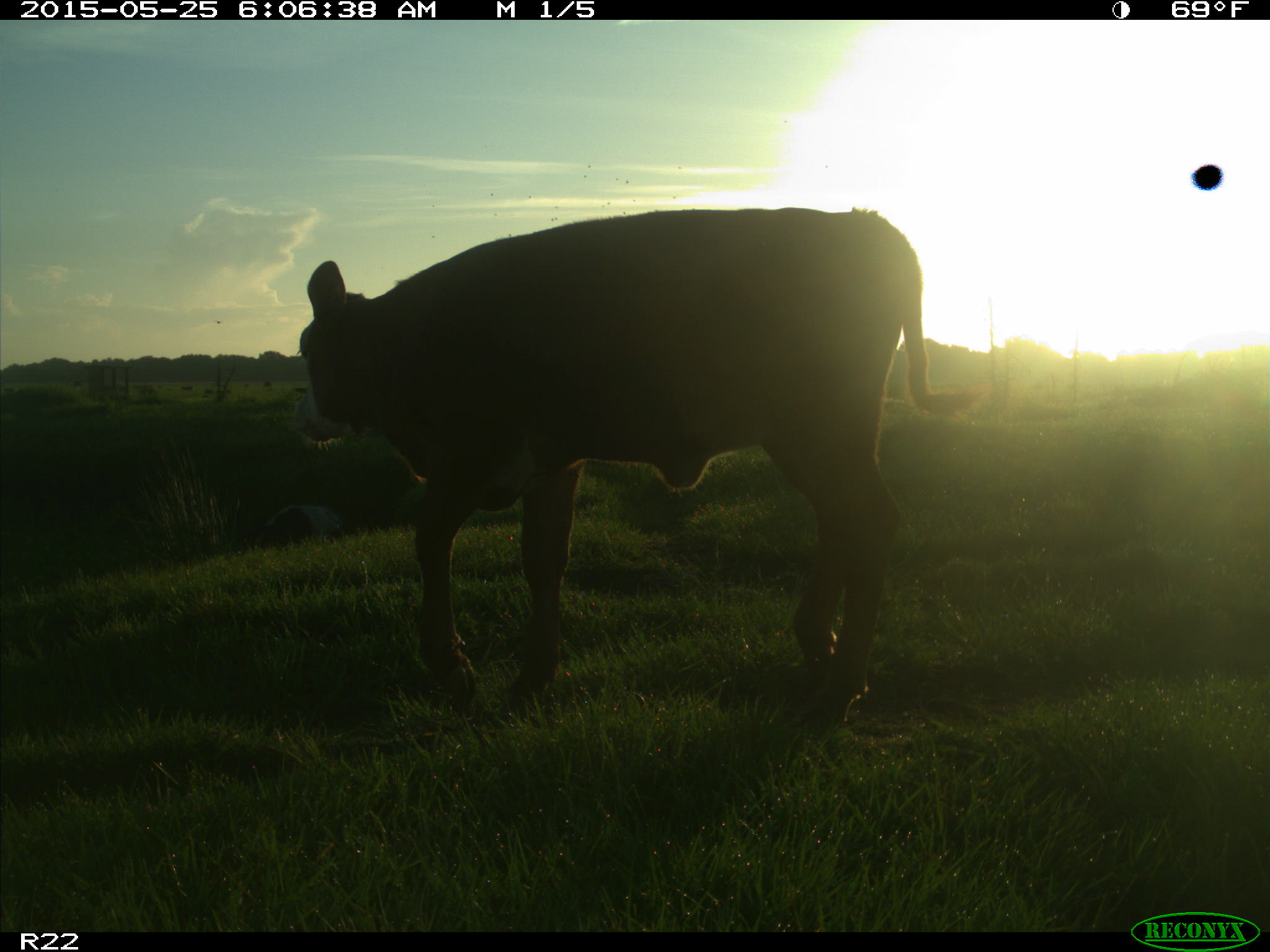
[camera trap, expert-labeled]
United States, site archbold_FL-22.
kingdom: Animalia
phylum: Chordata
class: Mammalia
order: Artiodactyla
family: Bovidae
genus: Bos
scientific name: Bos taurus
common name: domestic cow